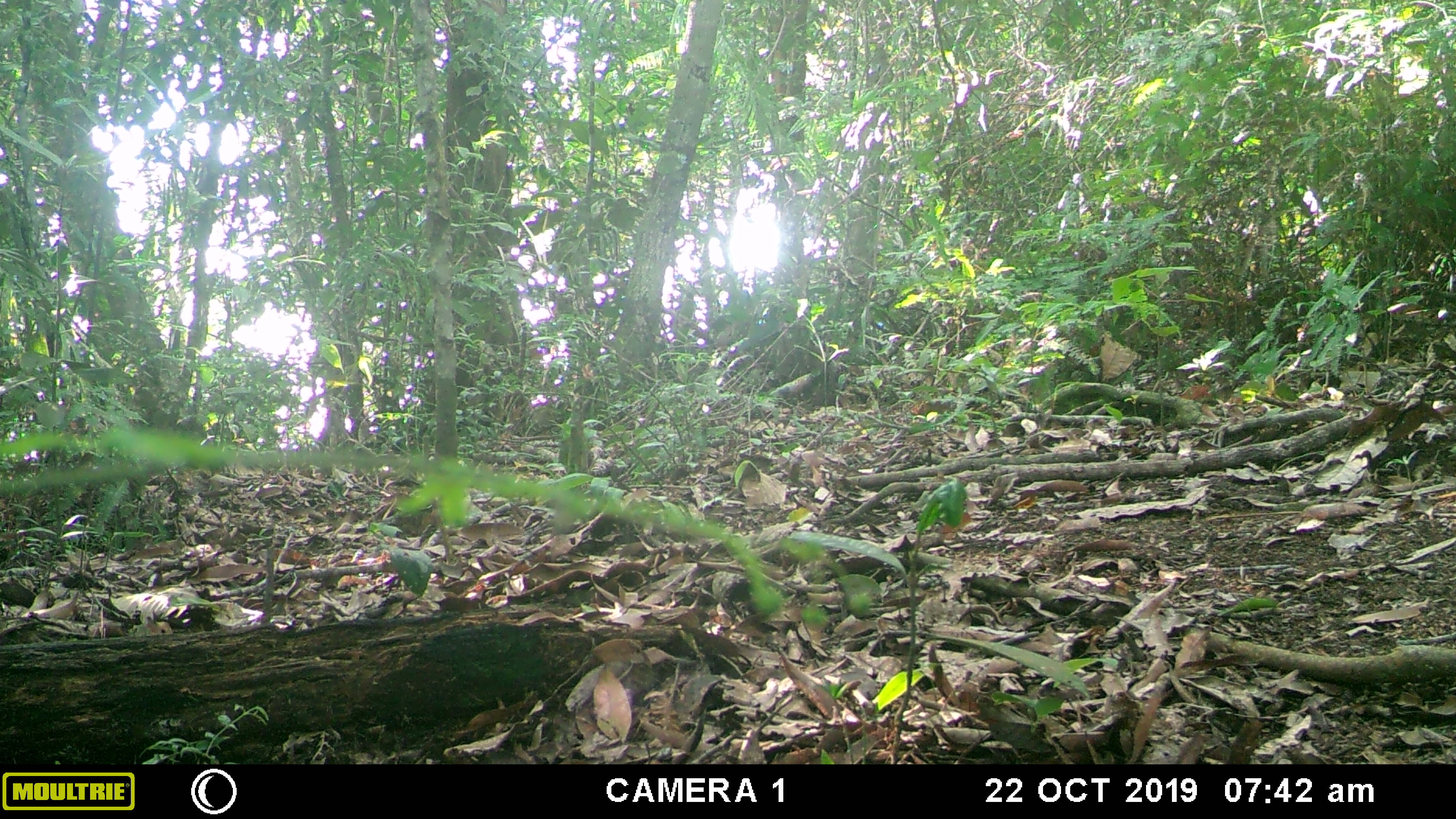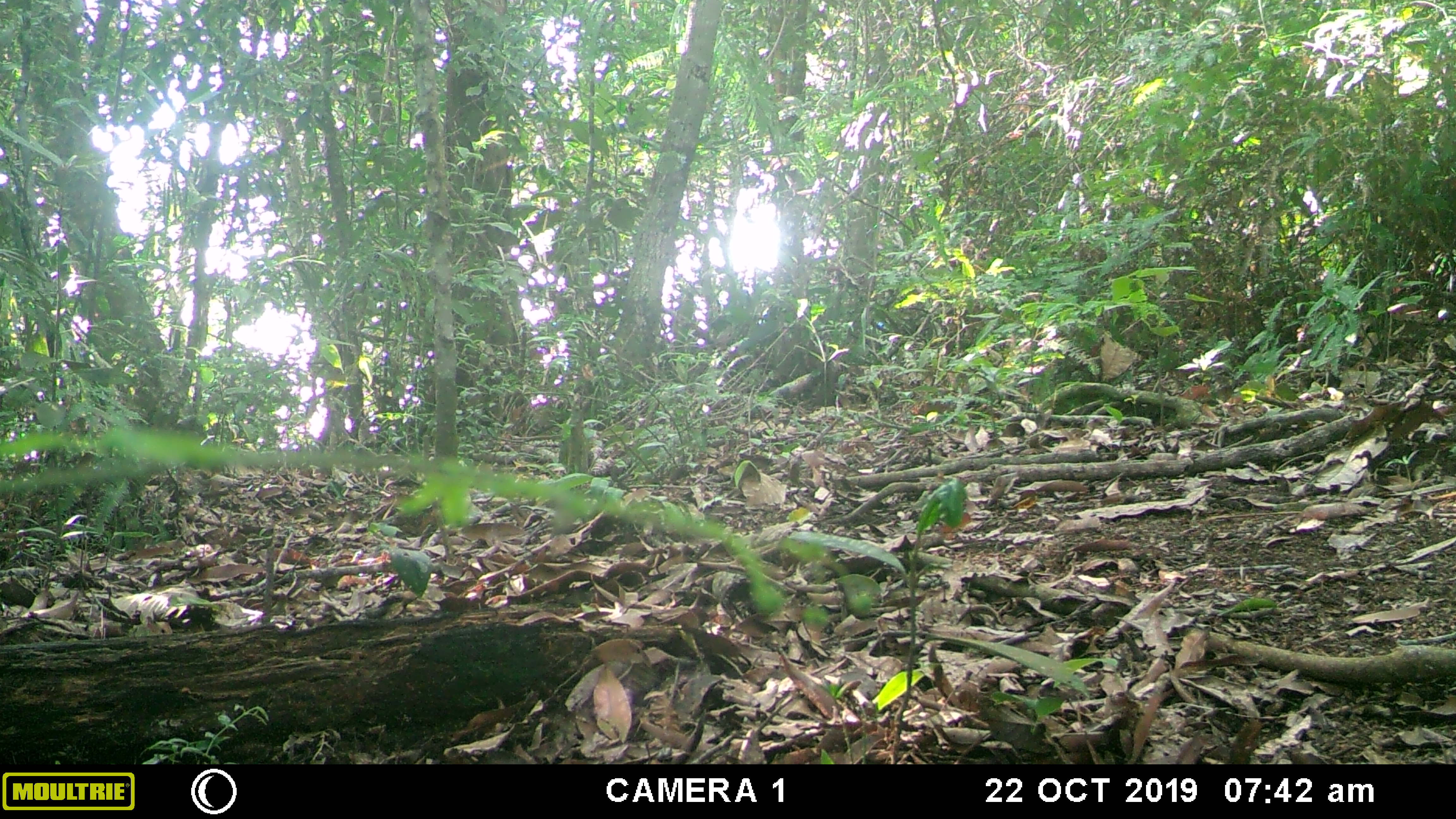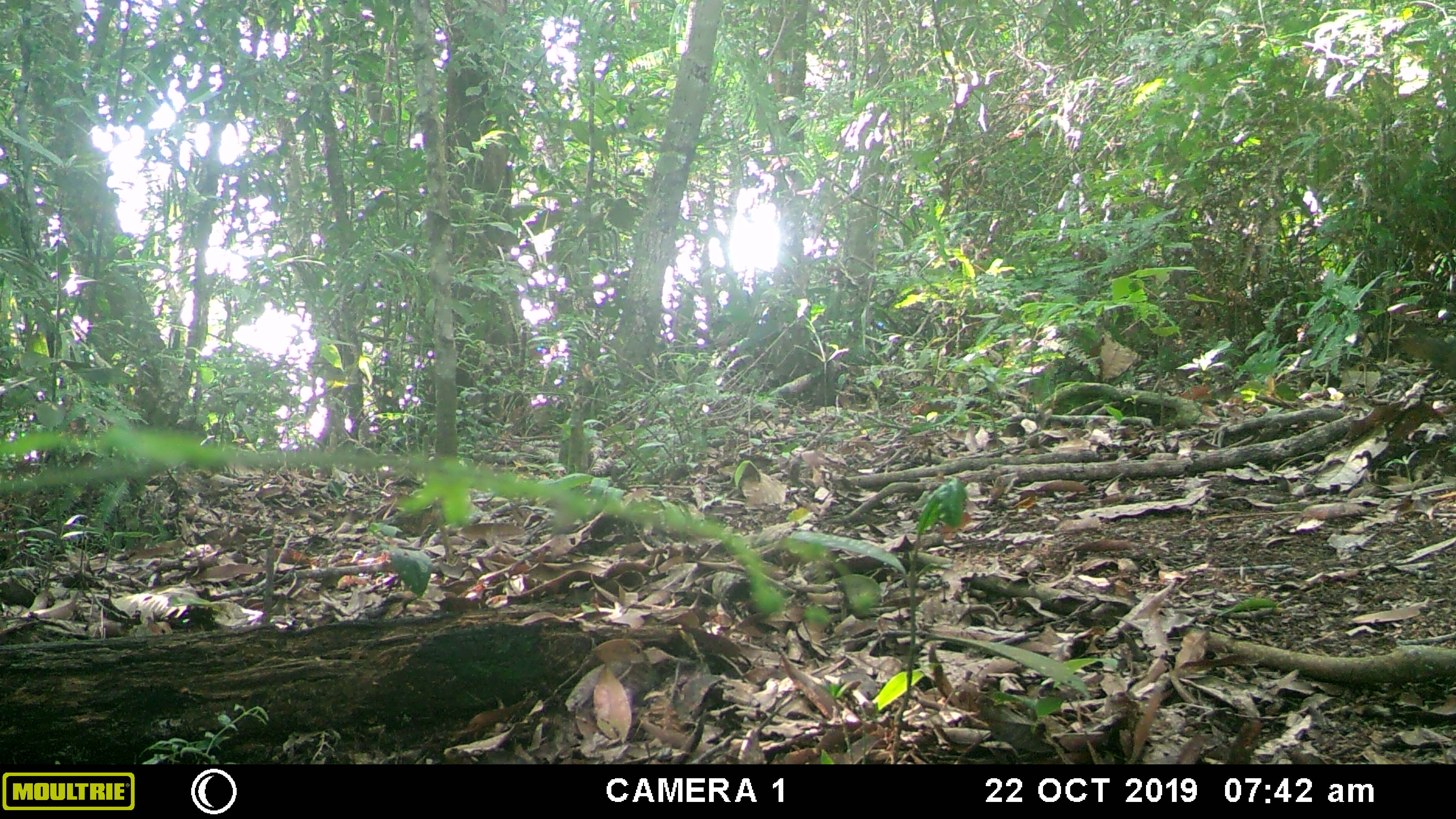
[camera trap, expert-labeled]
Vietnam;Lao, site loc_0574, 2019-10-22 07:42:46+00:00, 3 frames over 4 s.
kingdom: Animalia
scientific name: Animalia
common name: animal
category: unidentified animal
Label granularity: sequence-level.